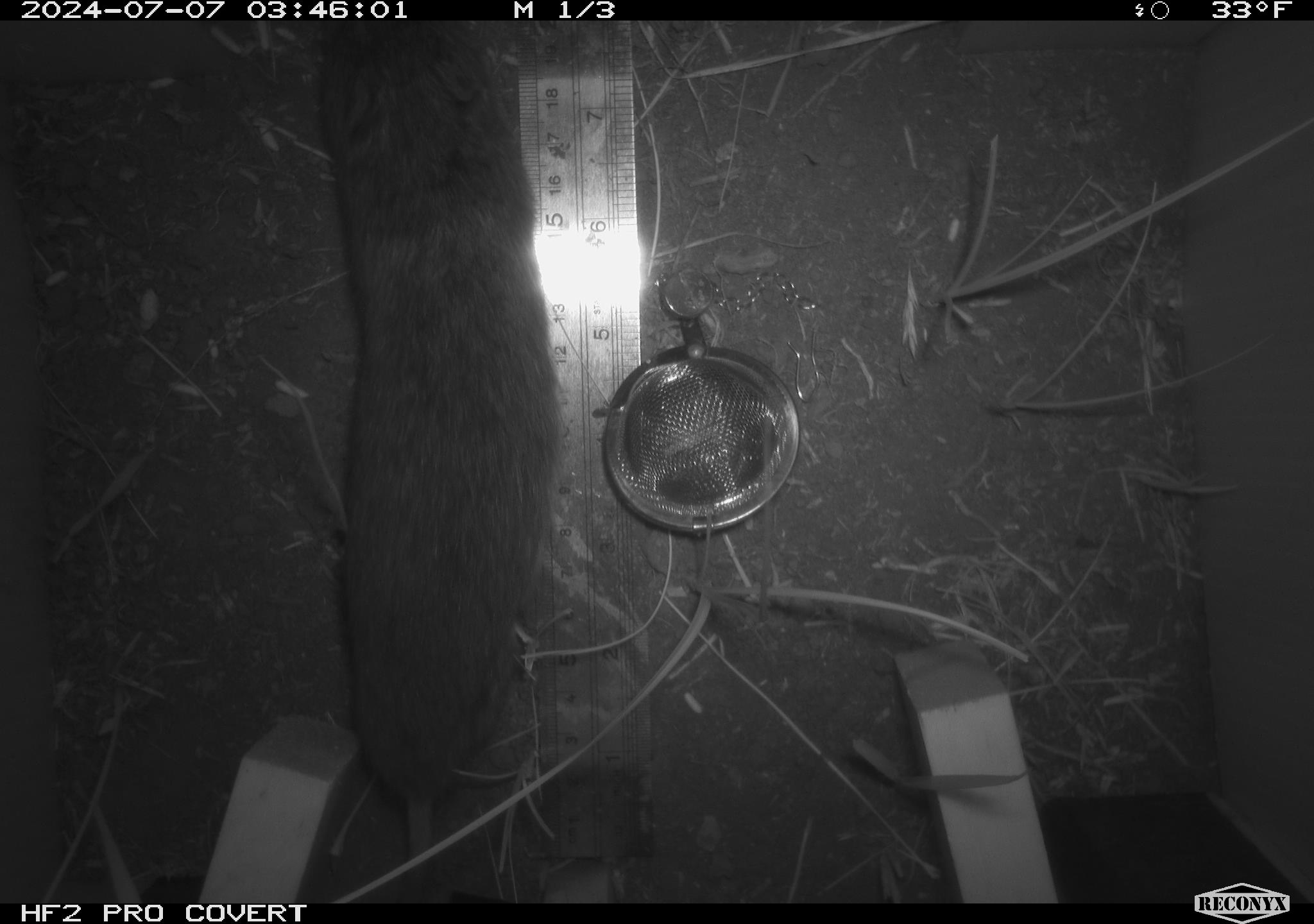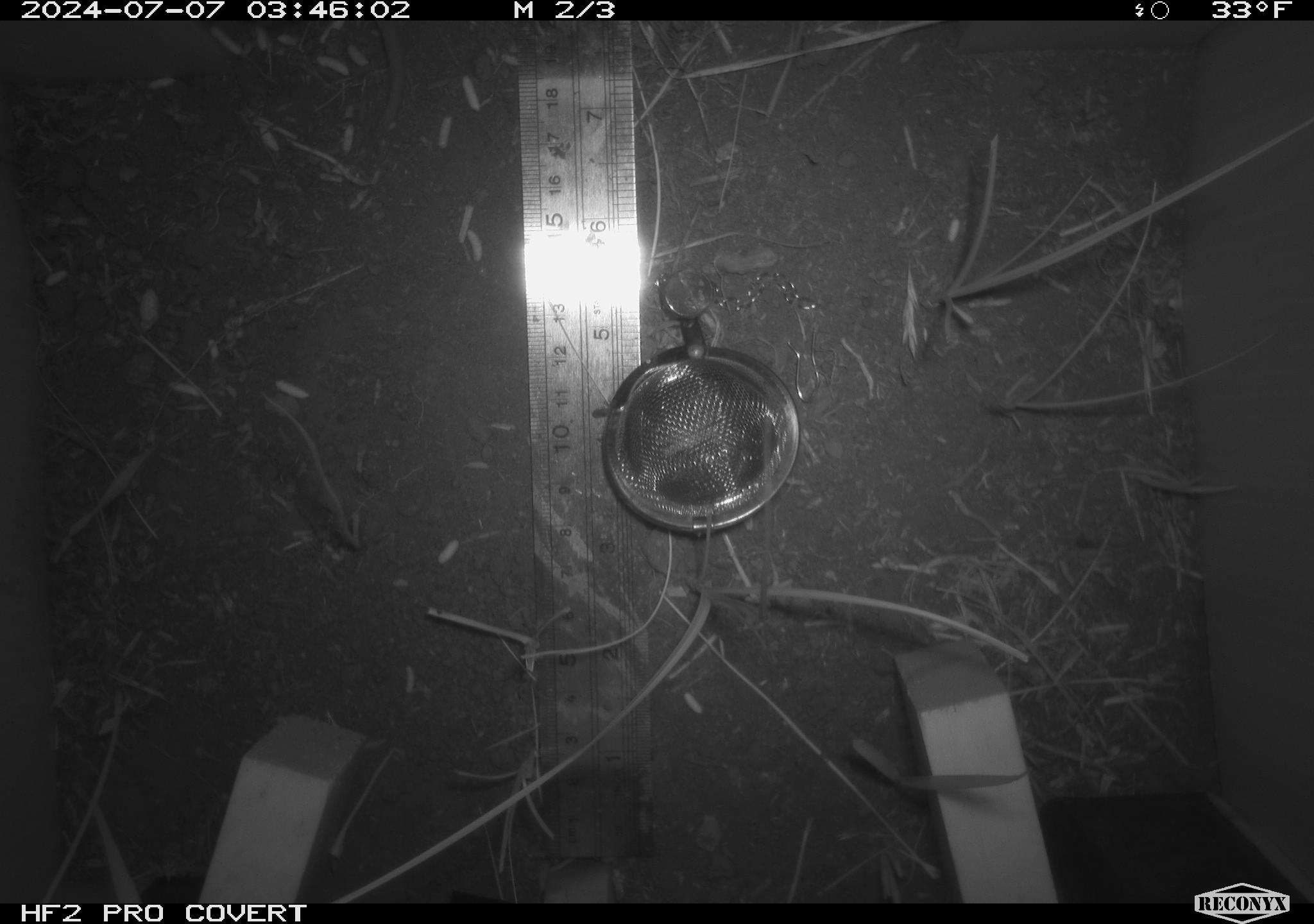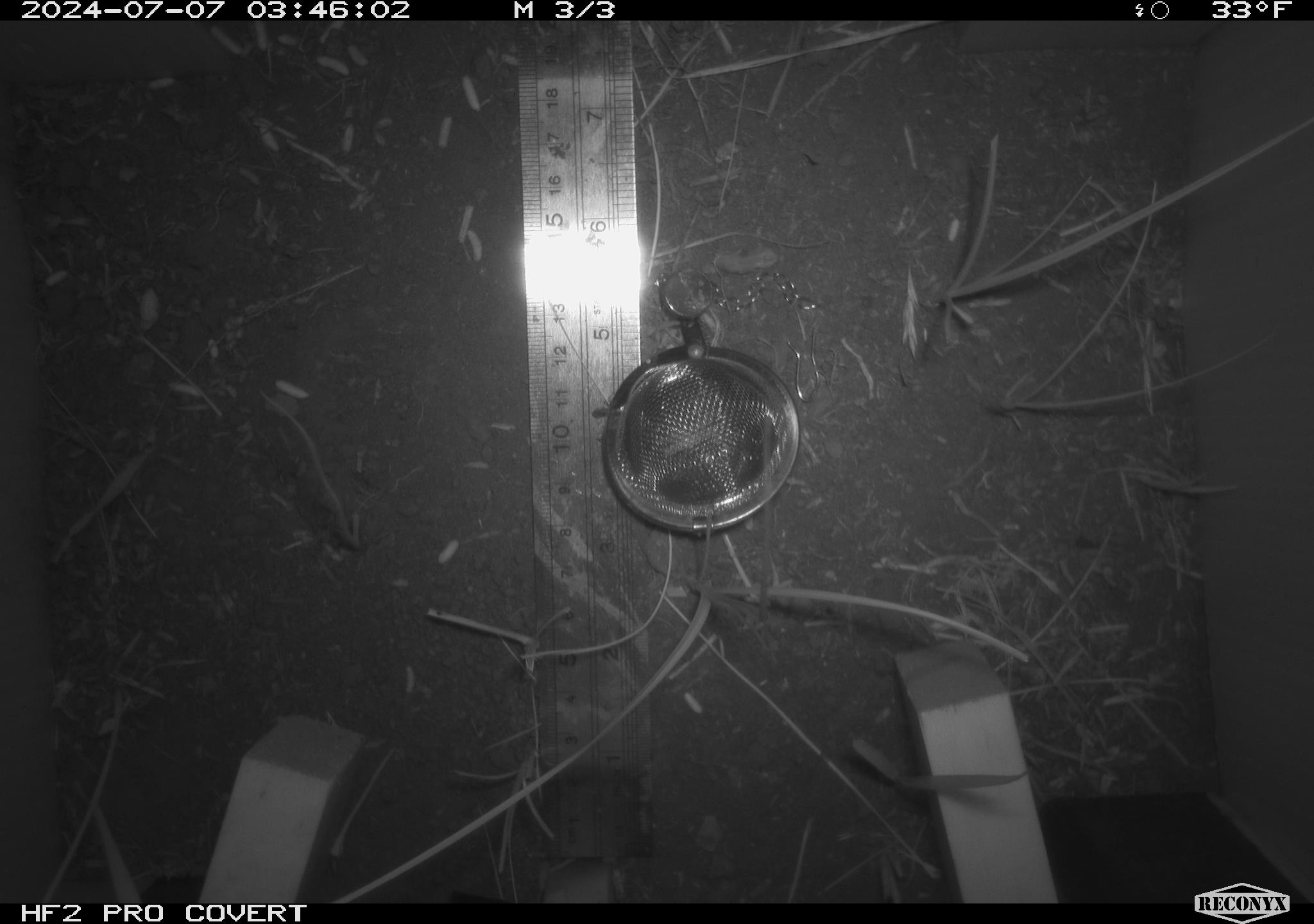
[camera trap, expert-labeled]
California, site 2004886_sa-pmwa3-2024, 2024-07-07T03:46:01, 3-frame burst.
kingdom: Animalia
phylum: Chordata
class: Mammalia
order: Rodentia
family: Cricetidae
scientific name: Arvicolinae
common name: voles, lemmings, and muskrats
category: arvicolinae subfamily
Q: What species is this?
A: Arvicolinae subfamily (voles, lemmings, and muskrats) (Arvicolinae).